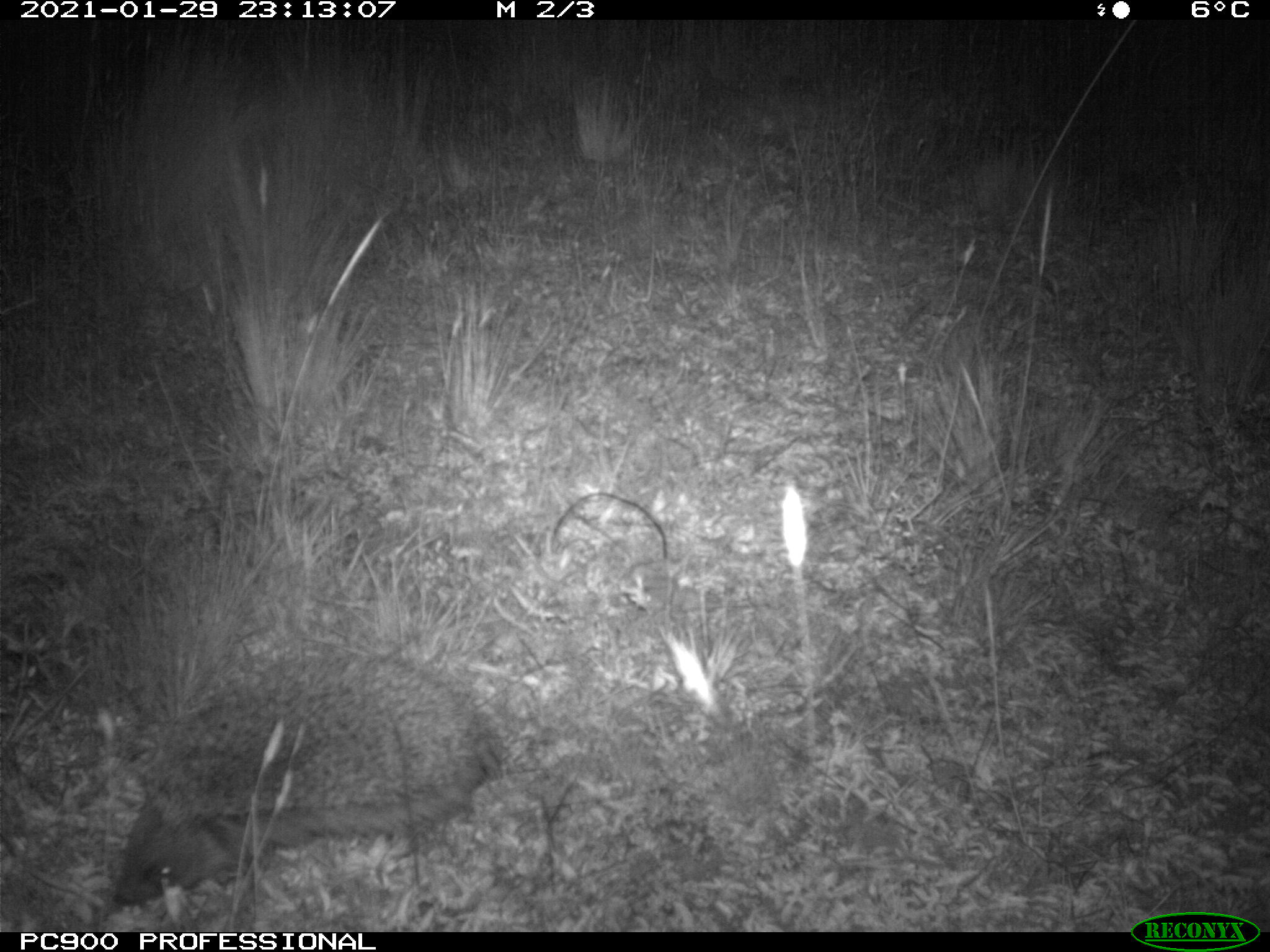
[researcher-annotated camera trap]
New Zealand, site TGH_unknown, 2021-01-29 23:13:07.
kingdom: Animalia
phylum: Chordata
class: Mammalia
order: Eulipotyphla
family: Erinaceidae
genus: Erinaceus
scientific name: Erinaceus europaeus europaeus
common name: european hedgehog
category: hedgehog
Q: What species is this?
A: Hedgehog (european hedgehog) (Erinaceus europaeus europaeus).